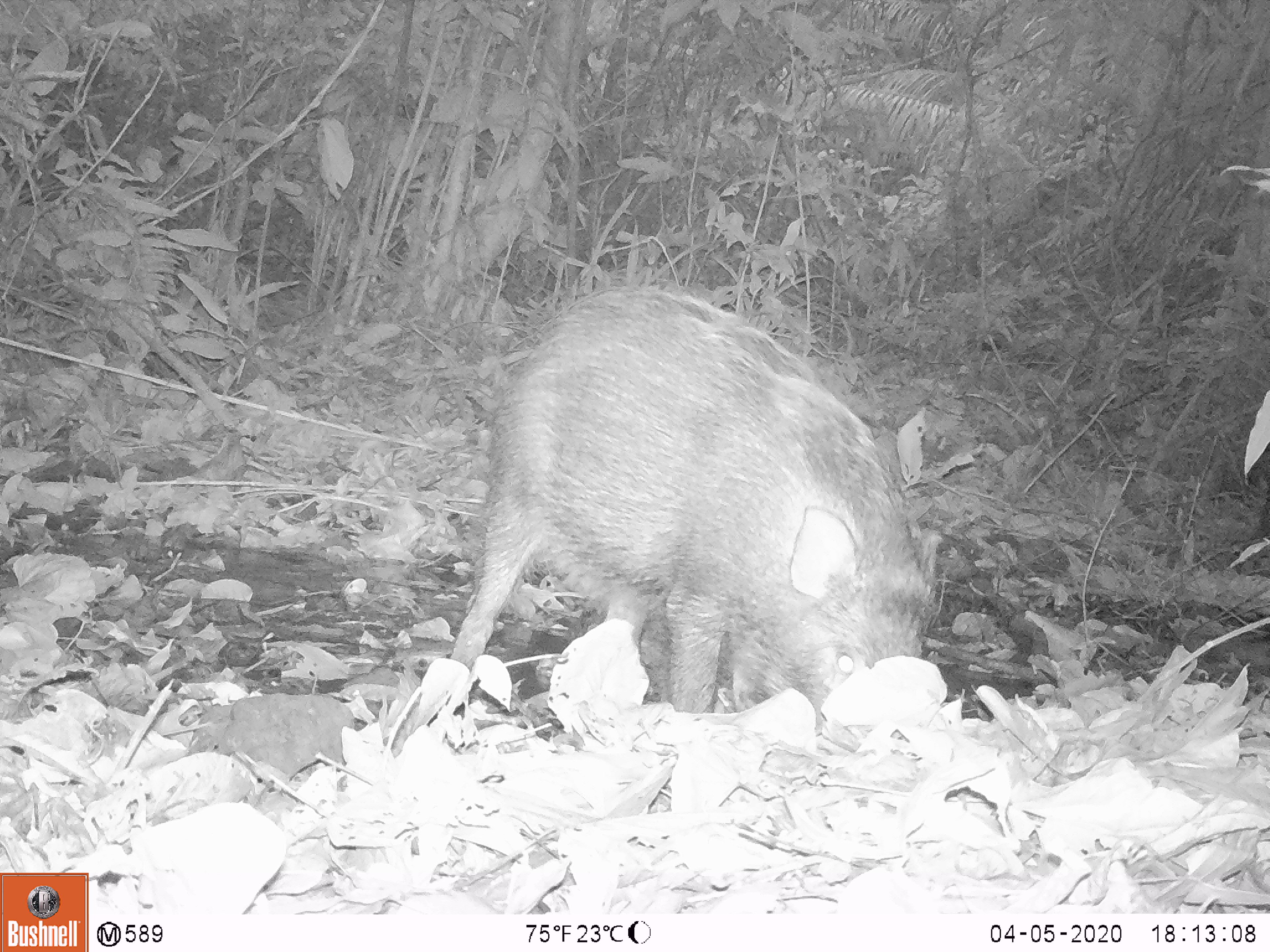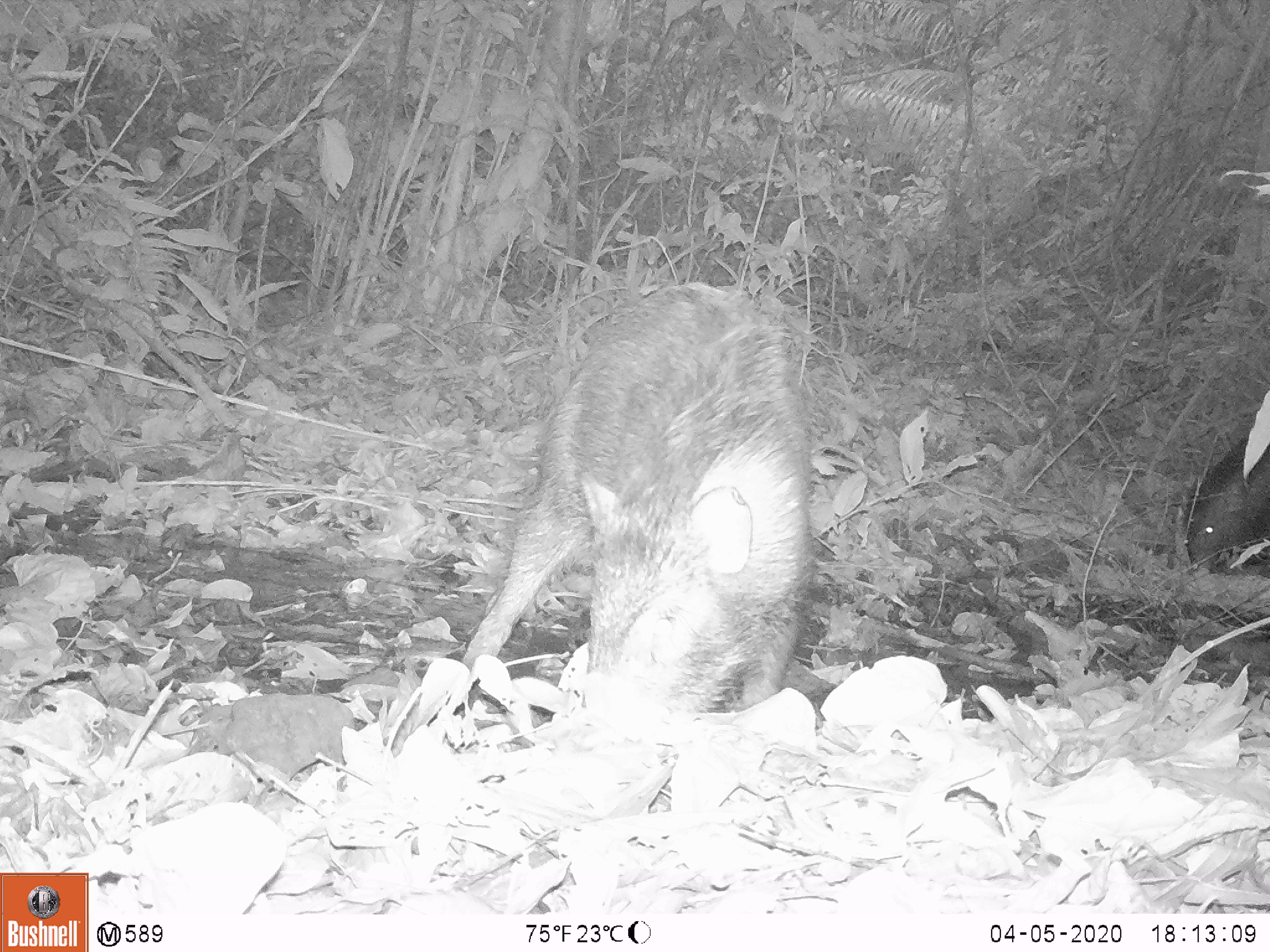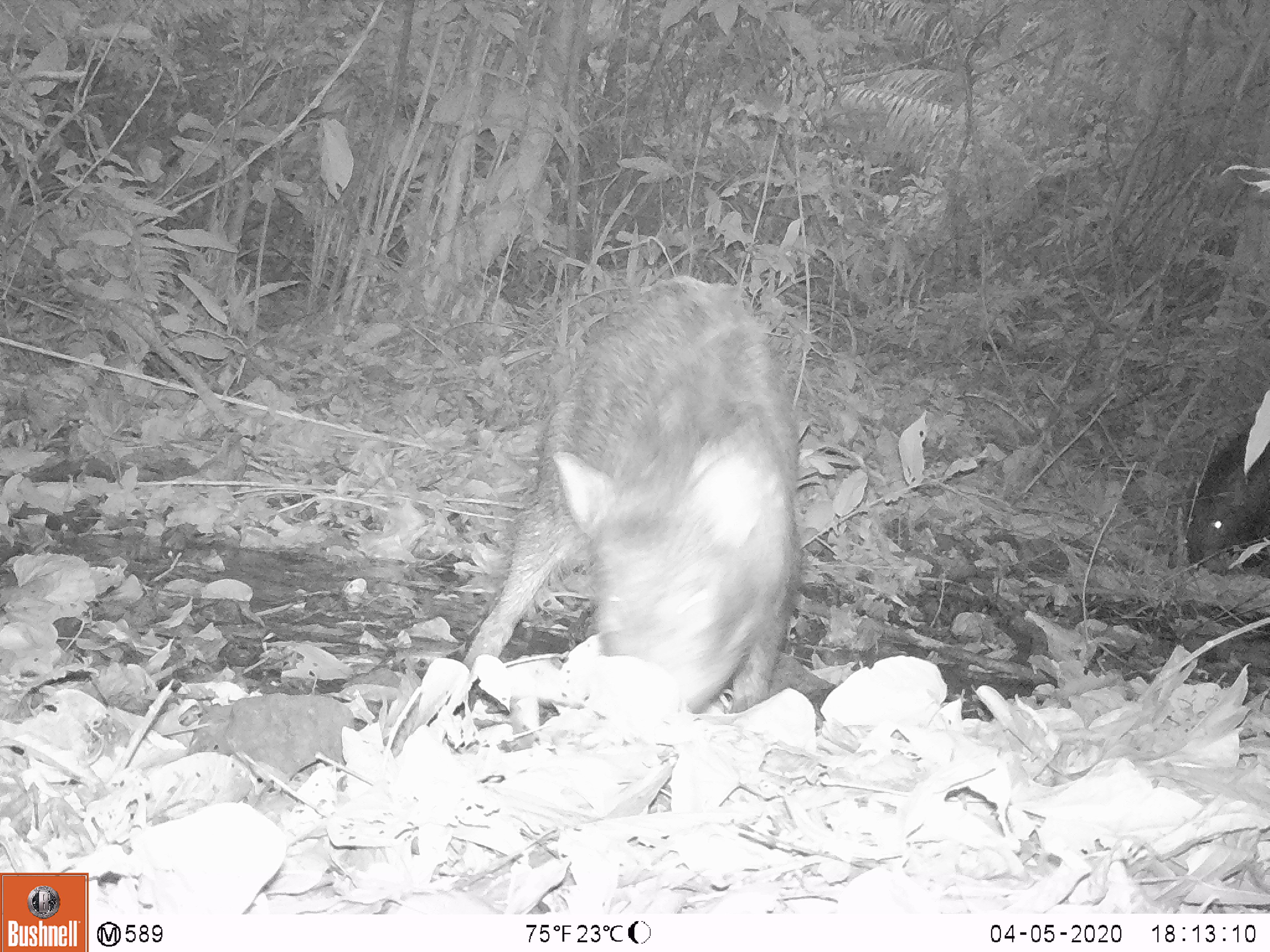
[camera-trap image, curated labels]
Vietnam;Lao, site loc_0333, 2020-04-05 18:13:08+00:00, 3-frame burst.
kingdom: Animalia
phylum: Chordata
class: Mammalia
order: Artiodactyla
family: Suidae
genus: Sus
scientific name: Sus scrofa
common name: eurasian wild pig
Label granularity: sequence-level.